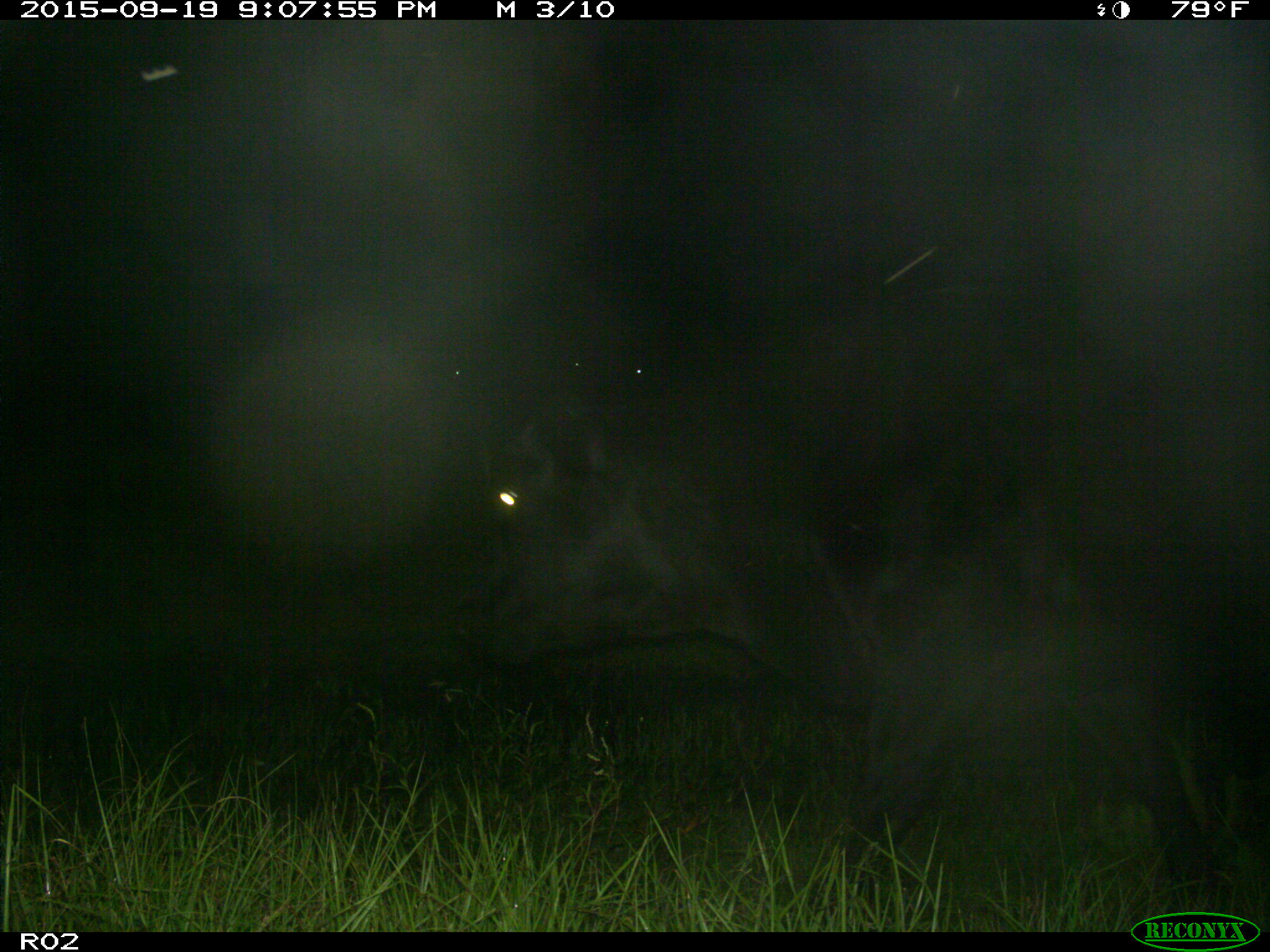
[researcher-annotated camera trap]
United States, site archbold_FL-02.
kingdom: Animalia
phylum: Chordata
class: Mammalia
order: Artiodactyla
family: Bovidae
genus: Bos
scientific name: Bos taurus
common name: domestic cow